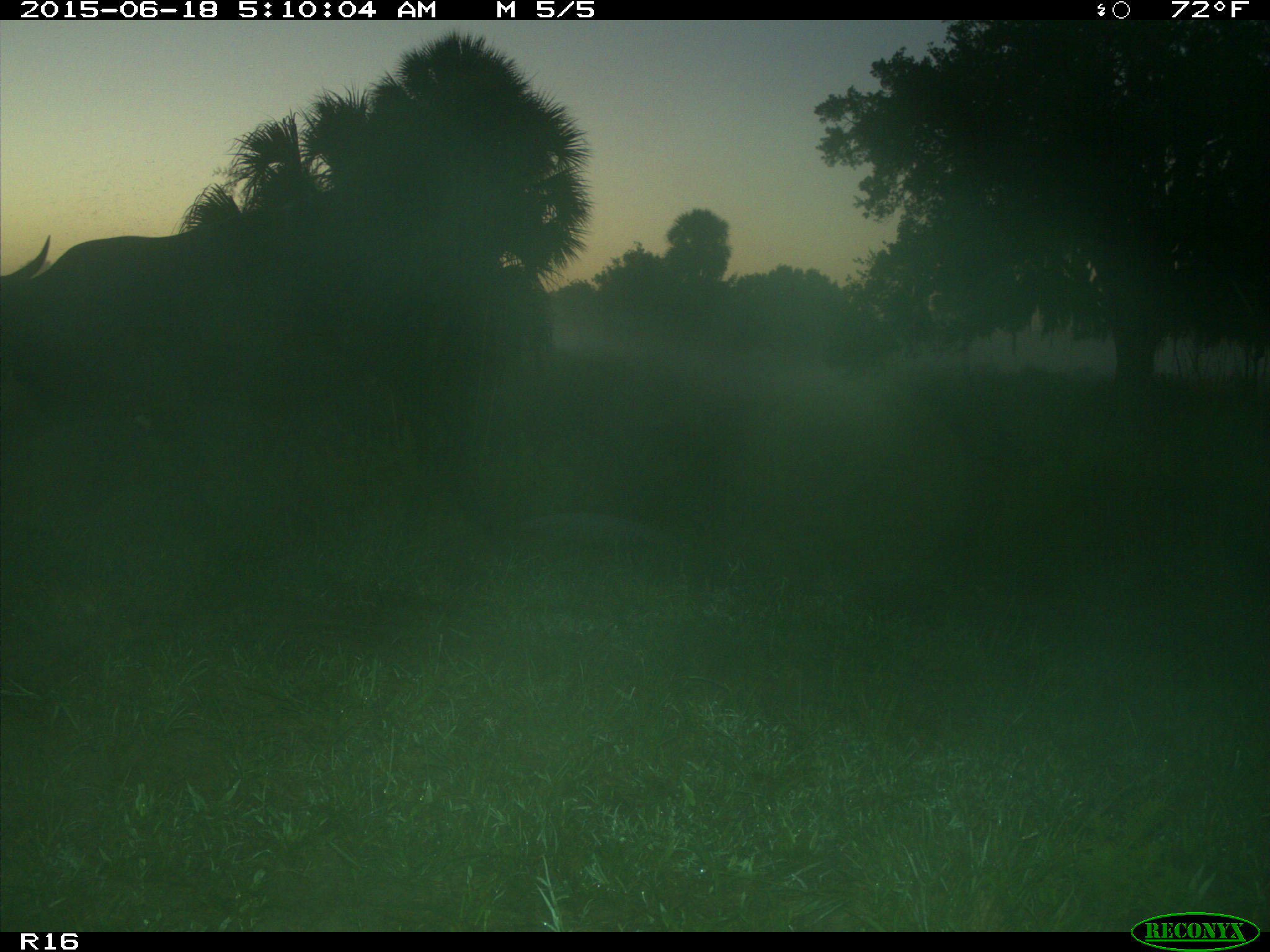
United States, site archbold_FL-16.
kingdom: Animalia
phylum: Chordata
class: Mammalia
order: Artiodactyla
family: Bovidae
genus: Bos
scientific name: Bos taurus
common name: domestic cow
Bos taurus (domestic cow).